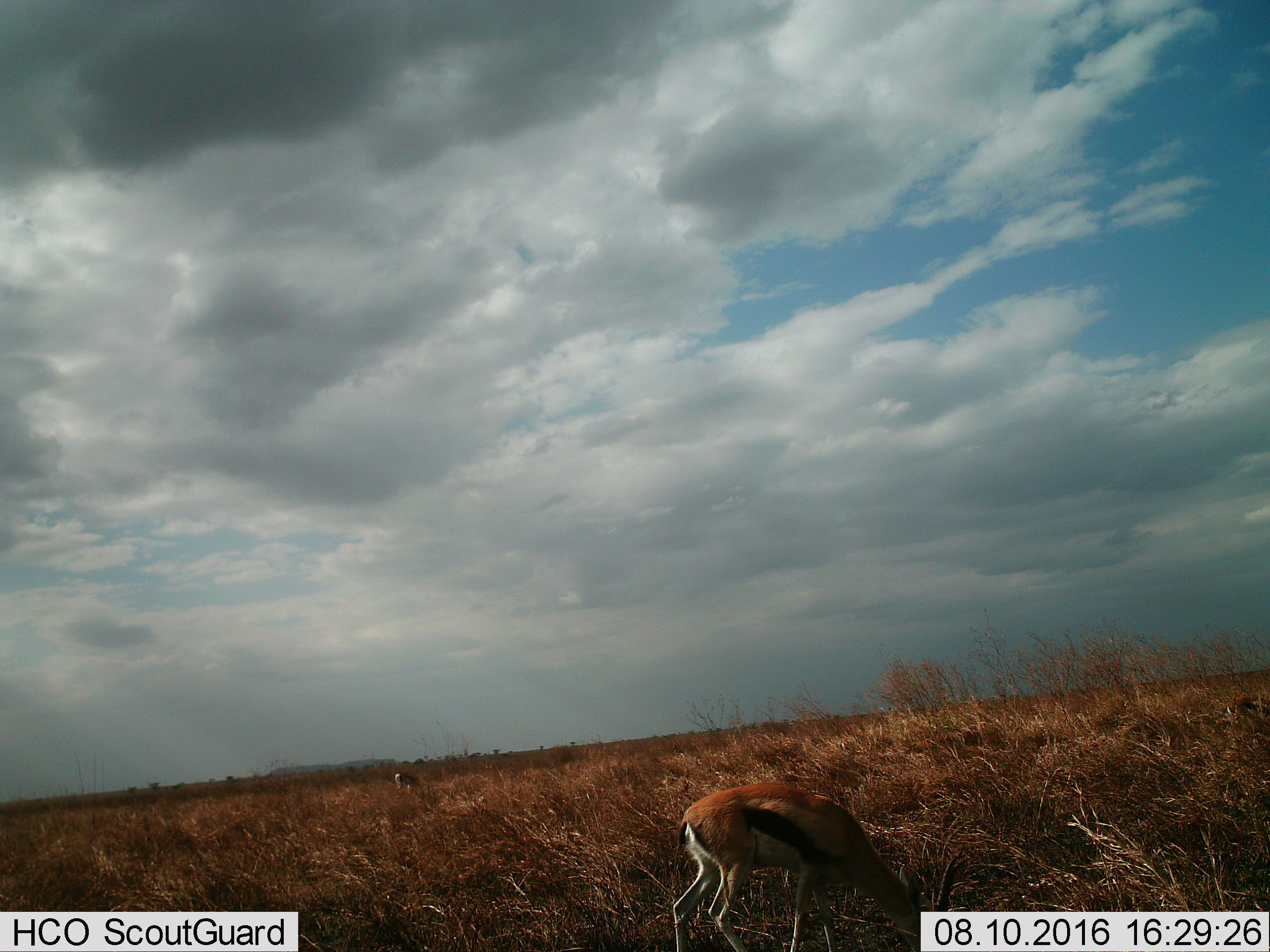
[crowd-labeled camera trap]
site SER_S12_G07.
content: unidentified animal